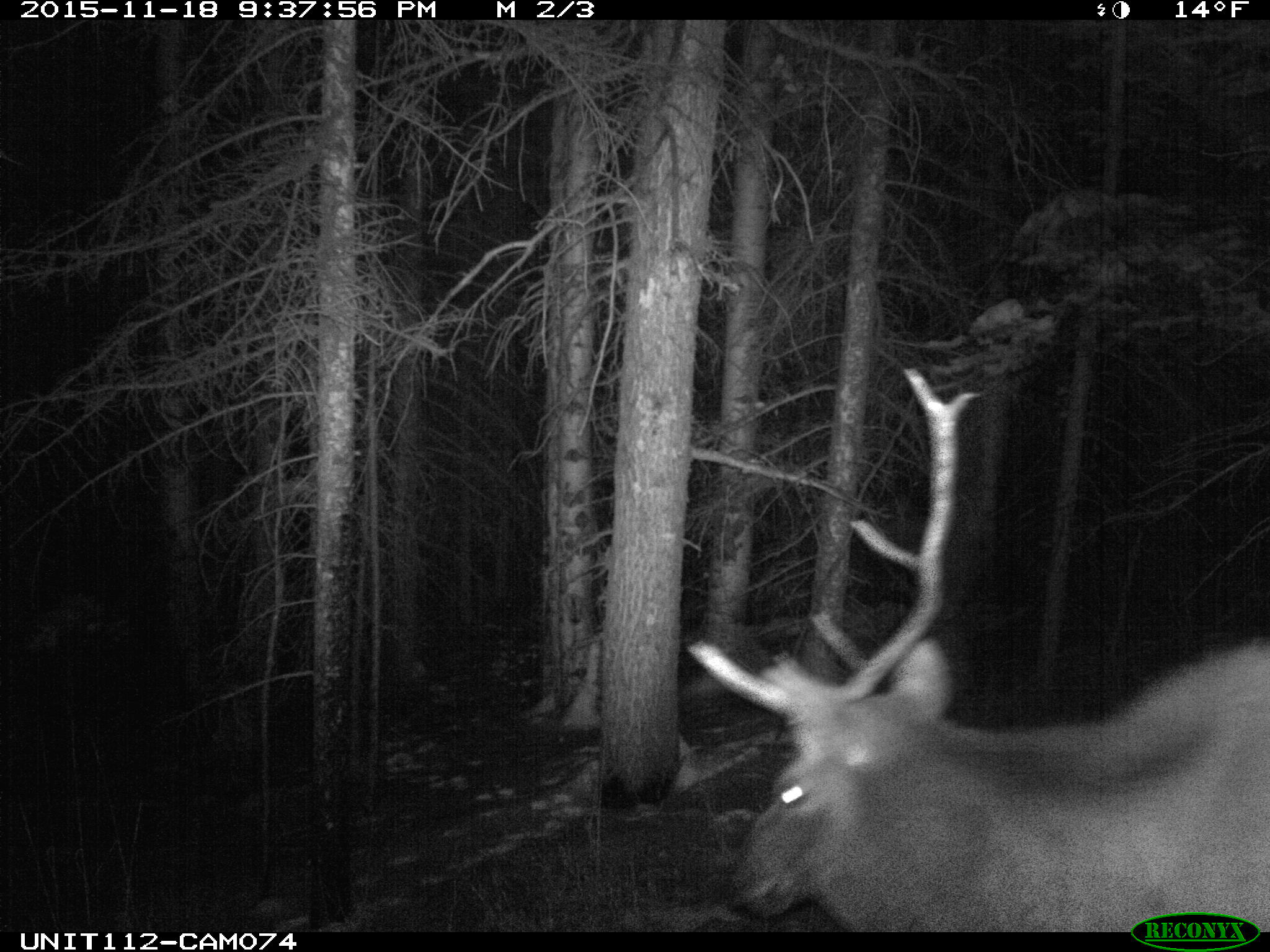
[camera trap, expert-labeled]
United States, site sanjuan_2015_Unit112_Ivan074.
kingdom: Animalia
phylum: Chordata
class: Mammalia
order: Artiodactyla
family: Cervidae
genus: Cervus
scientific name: Cervus elaphus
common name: red deer